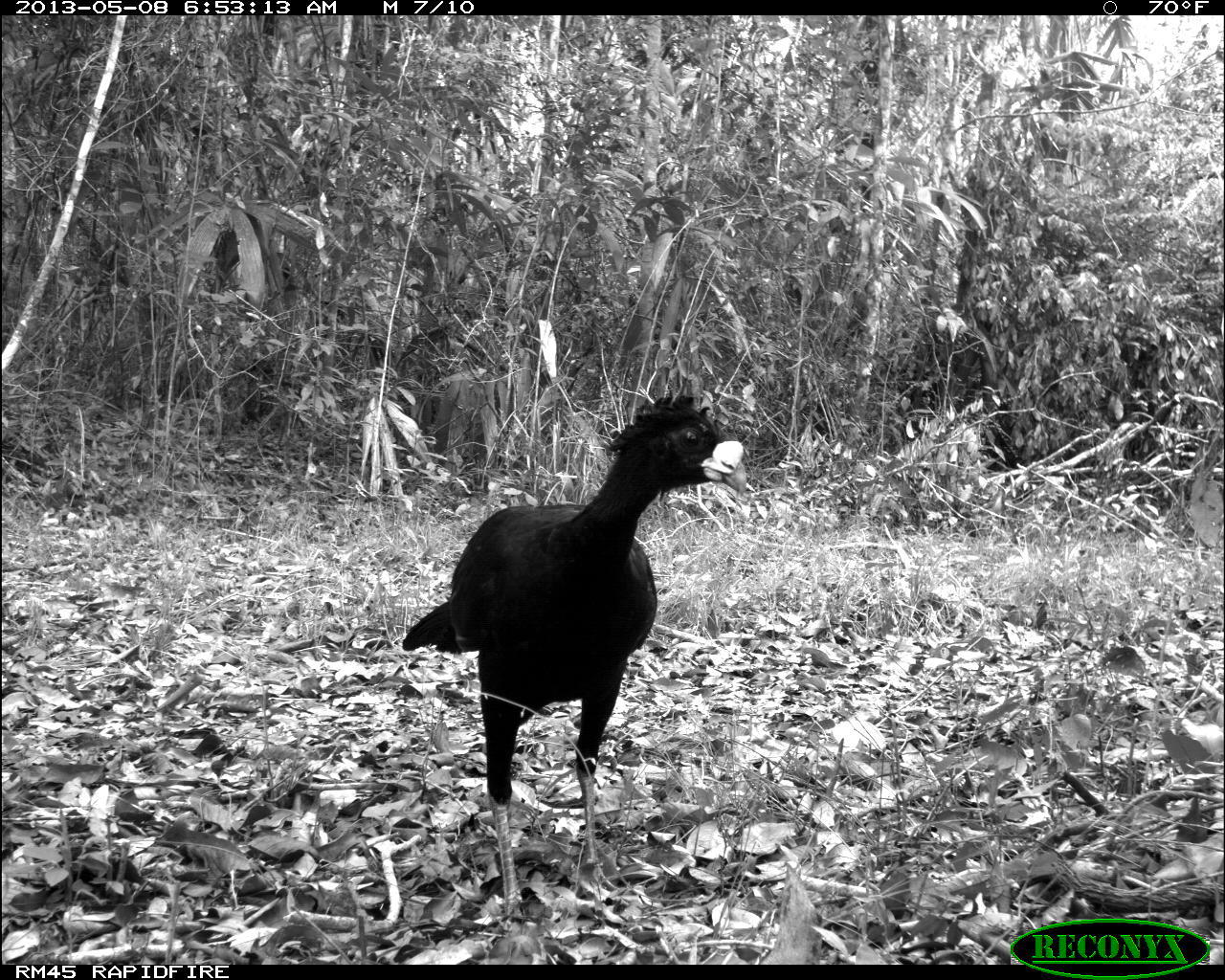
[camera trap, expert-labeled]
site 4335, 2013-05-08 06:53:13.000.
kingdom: Animalia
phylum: Chordata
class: Aves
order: Galliformes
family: Cracidae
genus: Crax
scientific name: Crax rubra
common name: great curassow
Crax rubra (great curassow), count 1, sex male.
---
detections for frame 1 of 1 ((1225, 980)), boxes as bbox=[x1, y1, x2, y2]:
crax rubra: bbox=[400, 392, 746, 922]